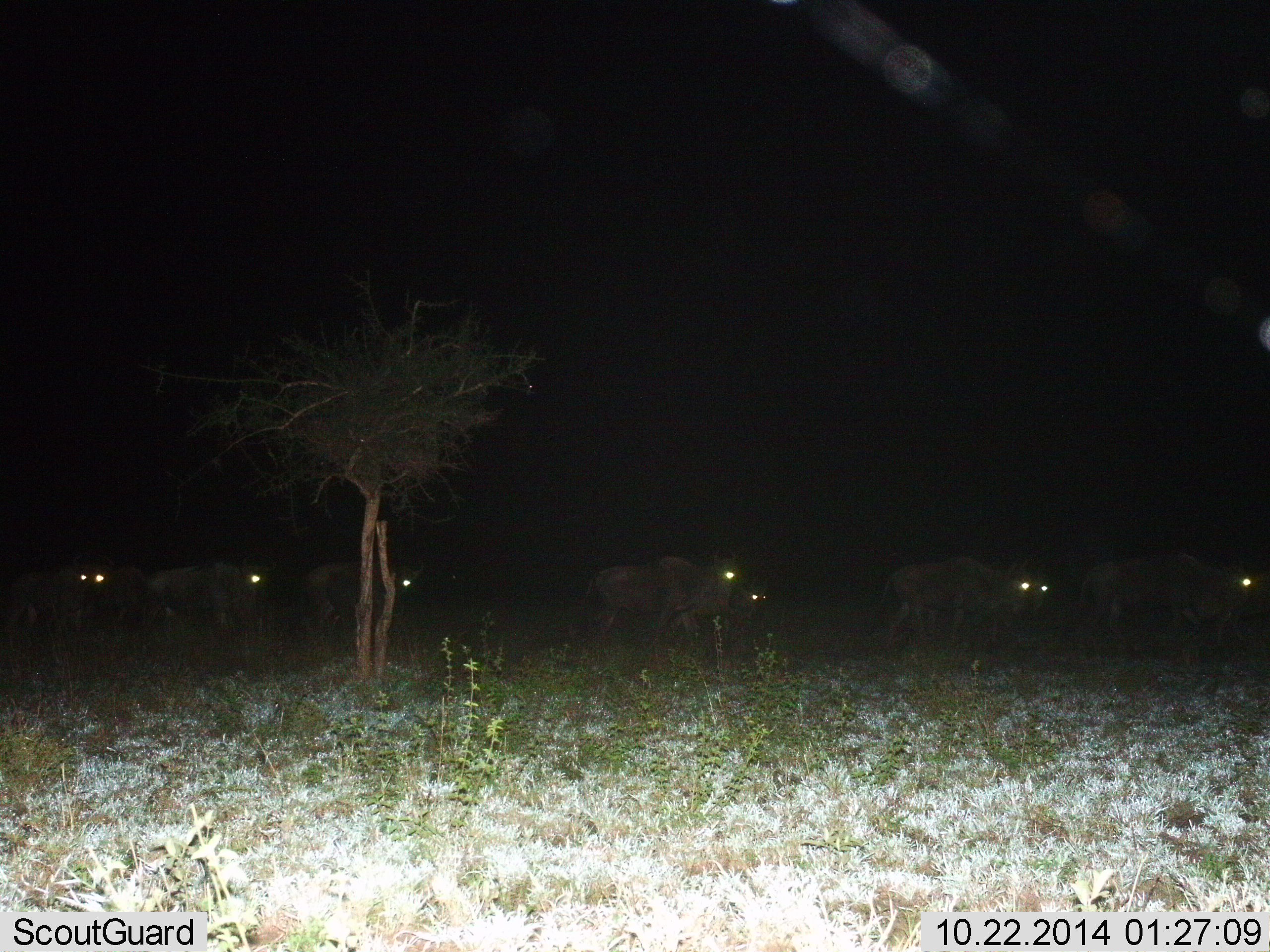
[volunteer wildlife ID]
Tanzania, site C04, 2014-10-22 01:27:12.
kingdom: Animalia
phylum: Chordata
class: Mammalia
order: Artiodactyla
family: Bovidae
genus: Connochaetes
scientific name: Connochaetes taurinus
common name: blue wildebeest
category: wildebeest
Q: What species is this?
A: Wildebeest (blue wildebeest) (Connochaetes taurinus).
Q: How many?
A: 8.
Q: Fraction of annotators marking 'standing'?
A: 9%.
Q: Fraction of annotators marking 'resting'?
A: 0%.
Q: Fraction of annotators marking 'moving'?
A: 91%.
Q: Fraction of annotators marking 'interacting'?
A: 0%.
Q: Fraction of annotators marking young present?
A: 0%.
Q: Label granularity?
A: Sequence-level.